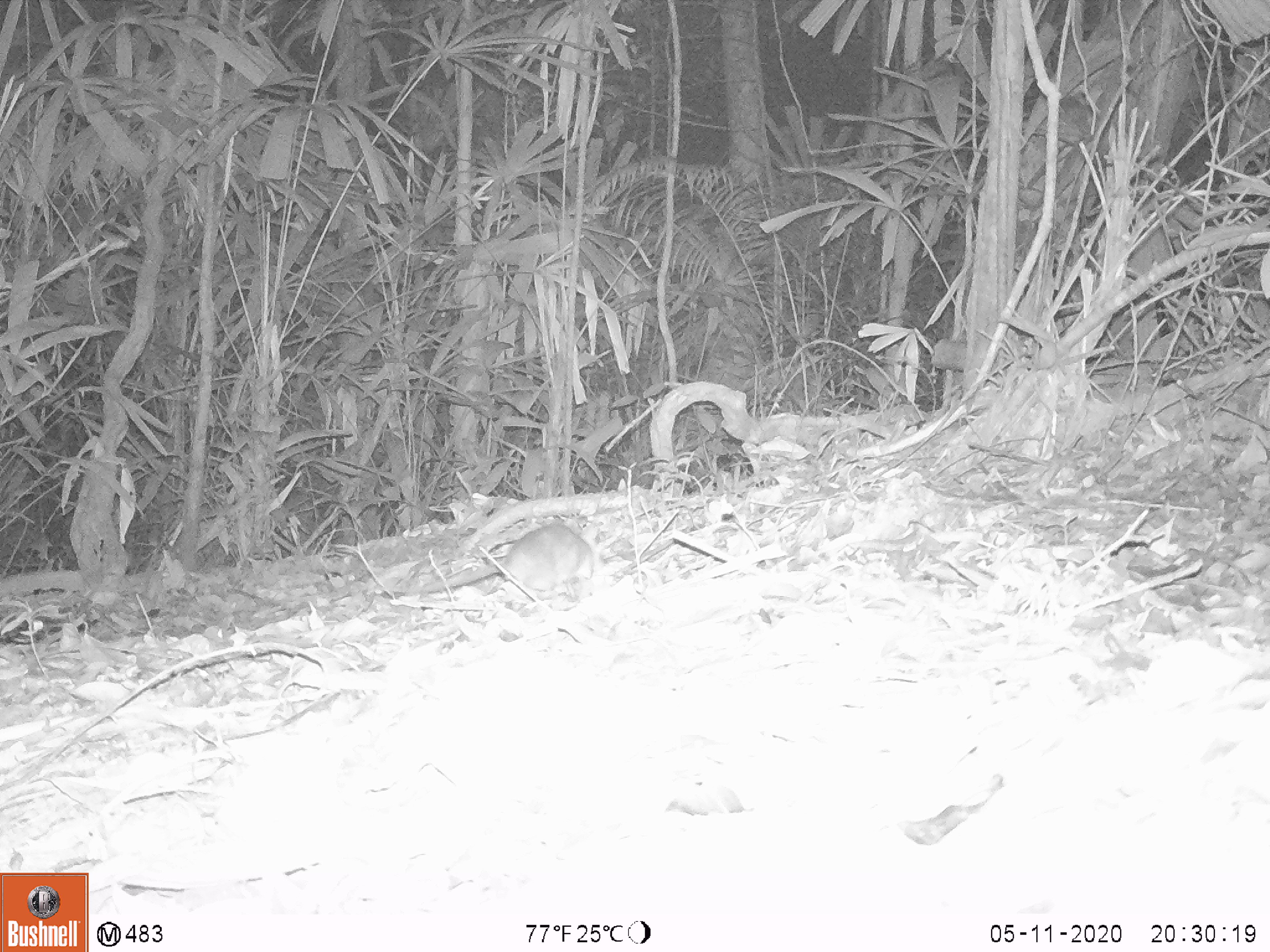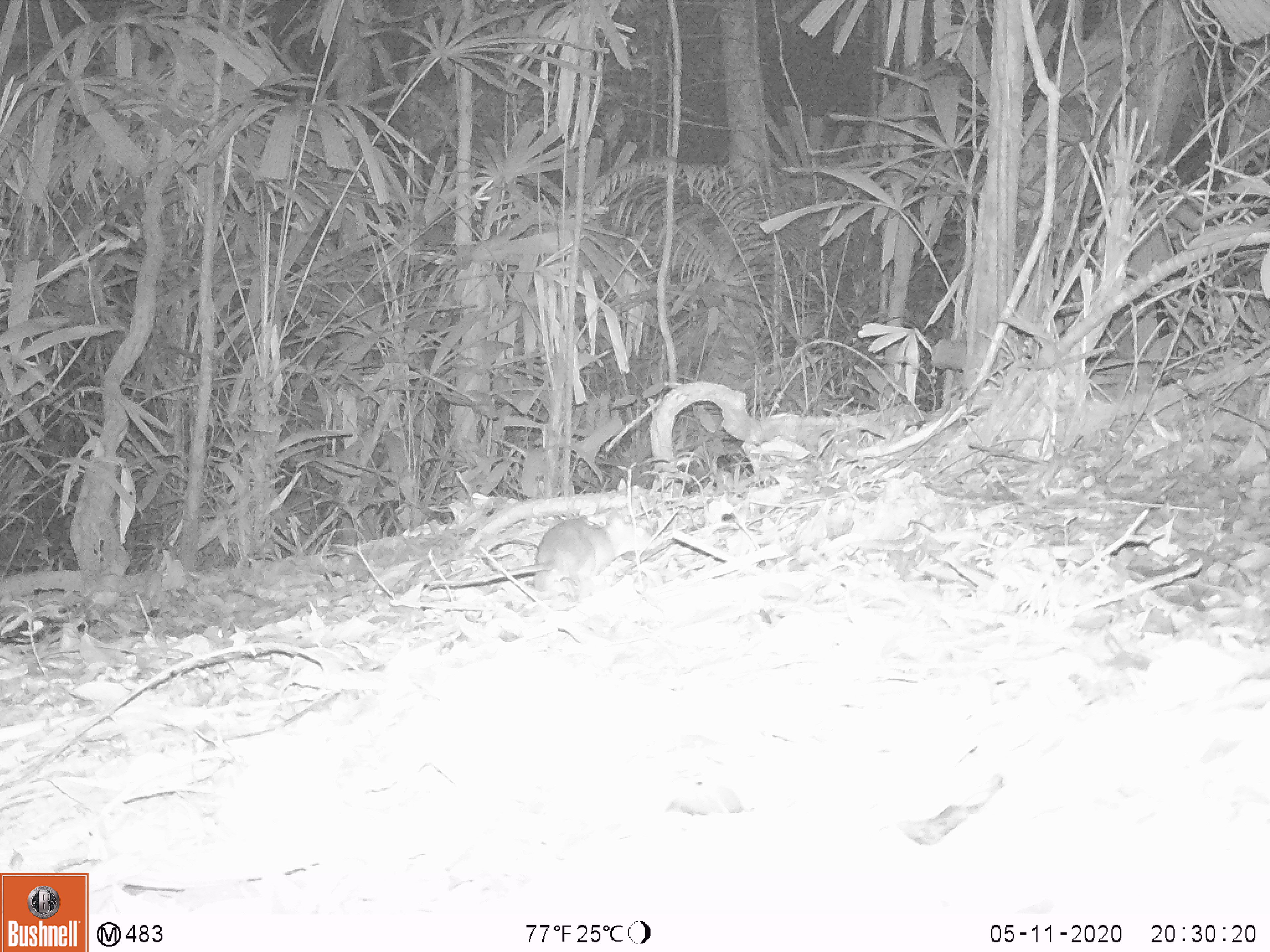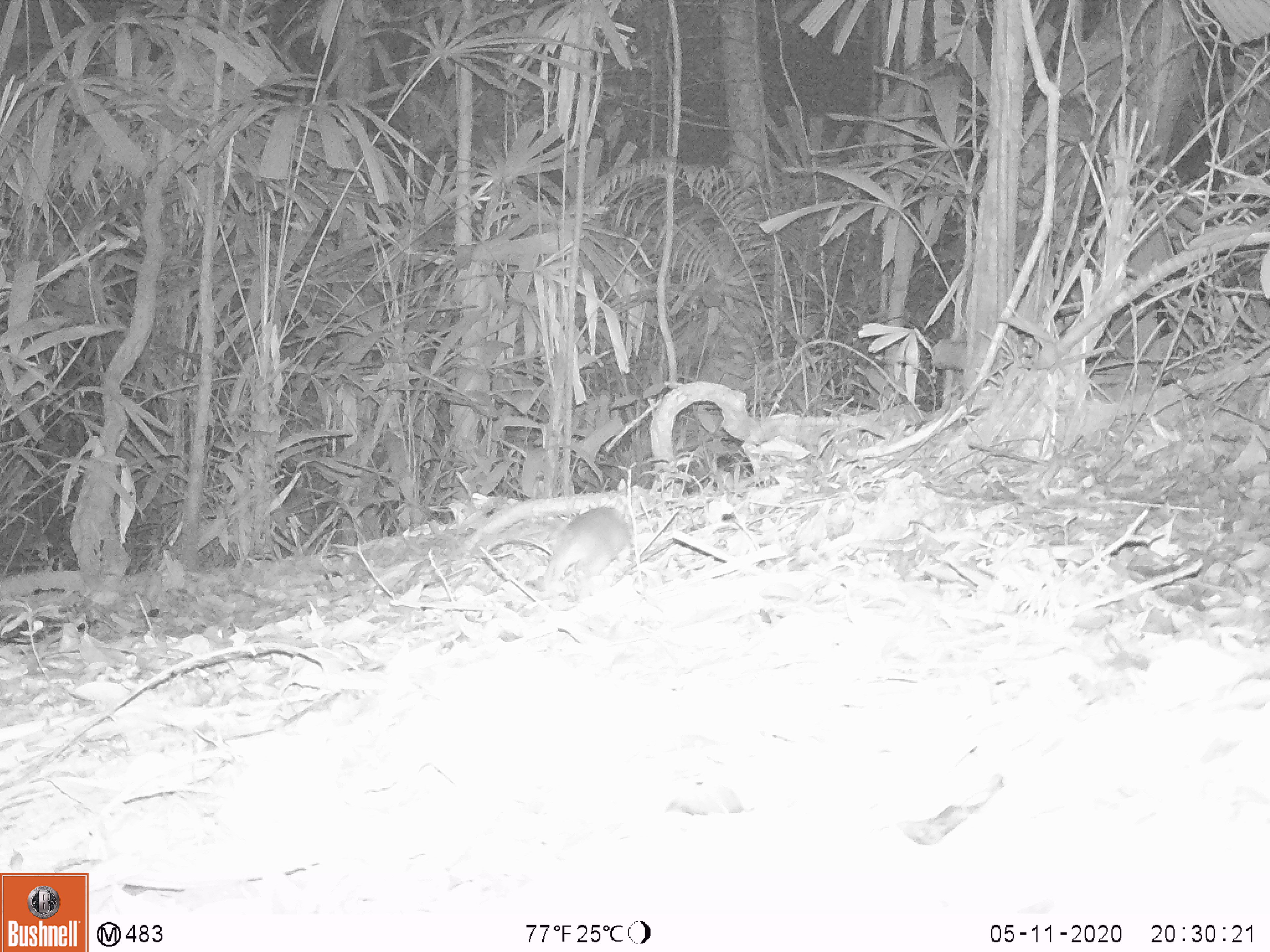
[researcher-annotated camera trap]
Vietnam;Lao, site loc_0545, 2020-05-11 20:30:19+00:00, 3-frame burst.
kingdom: Animalia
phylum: Chordata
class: Mammalia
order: Rodentia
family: Muridae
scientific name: Muridae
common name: old-world mice and rats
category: unidentified murid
Unidentified murid (old-world mice and rats) (Muridae). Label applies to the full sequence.